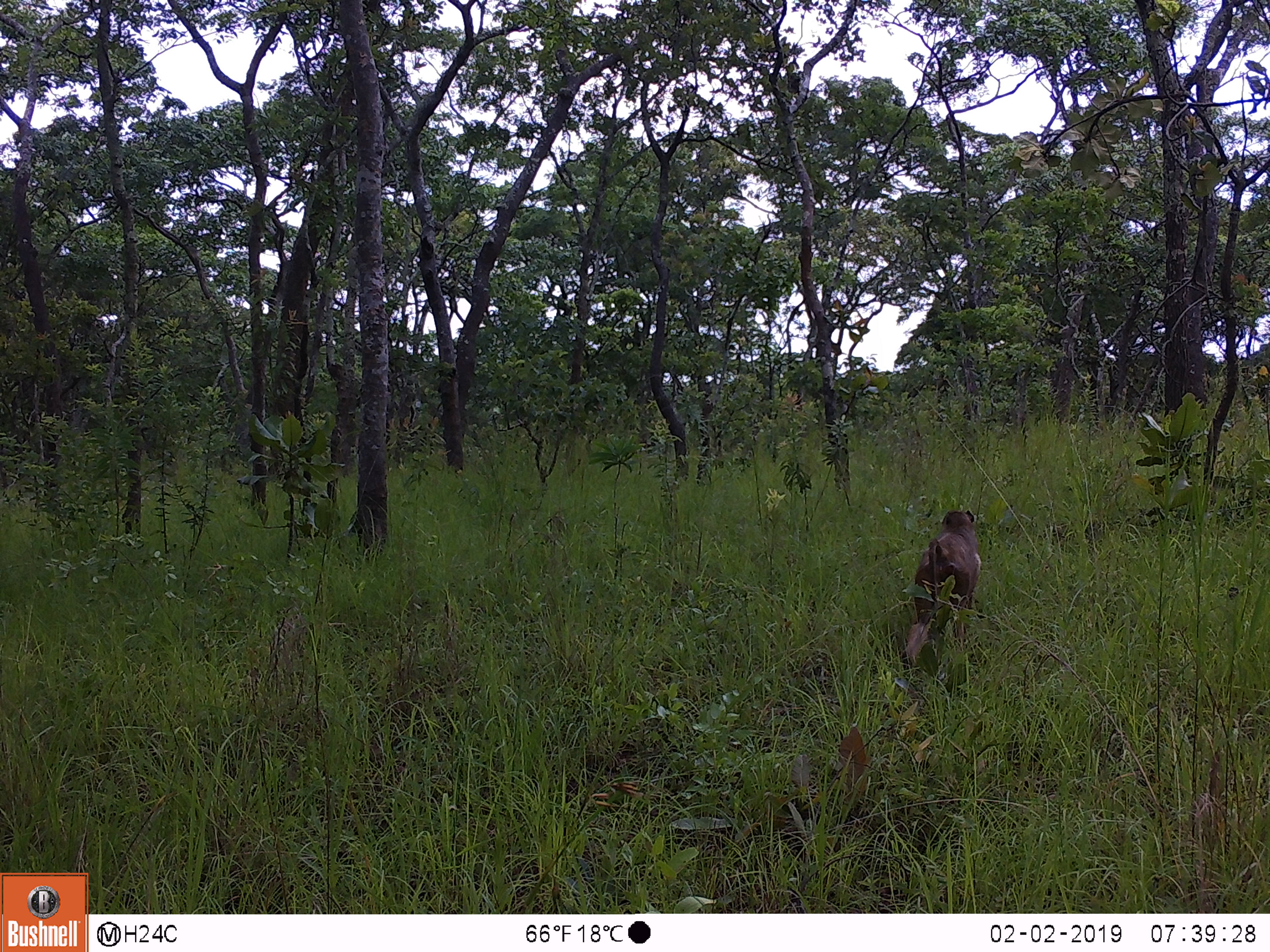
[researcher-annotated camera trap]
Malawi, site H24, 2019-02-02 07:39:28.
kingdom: Animalia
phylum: Chordata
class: Mammalia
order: Primates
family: Cercopithecidae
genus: Papio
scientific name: Papio cynocephalus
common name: yellow baboon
Yellow baboon (Papio cynocephalus), count 1.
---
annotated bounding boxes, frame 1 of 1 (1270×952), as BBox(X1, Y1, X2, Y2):
yellow baboon: BBox(895, 505, 986, 673)